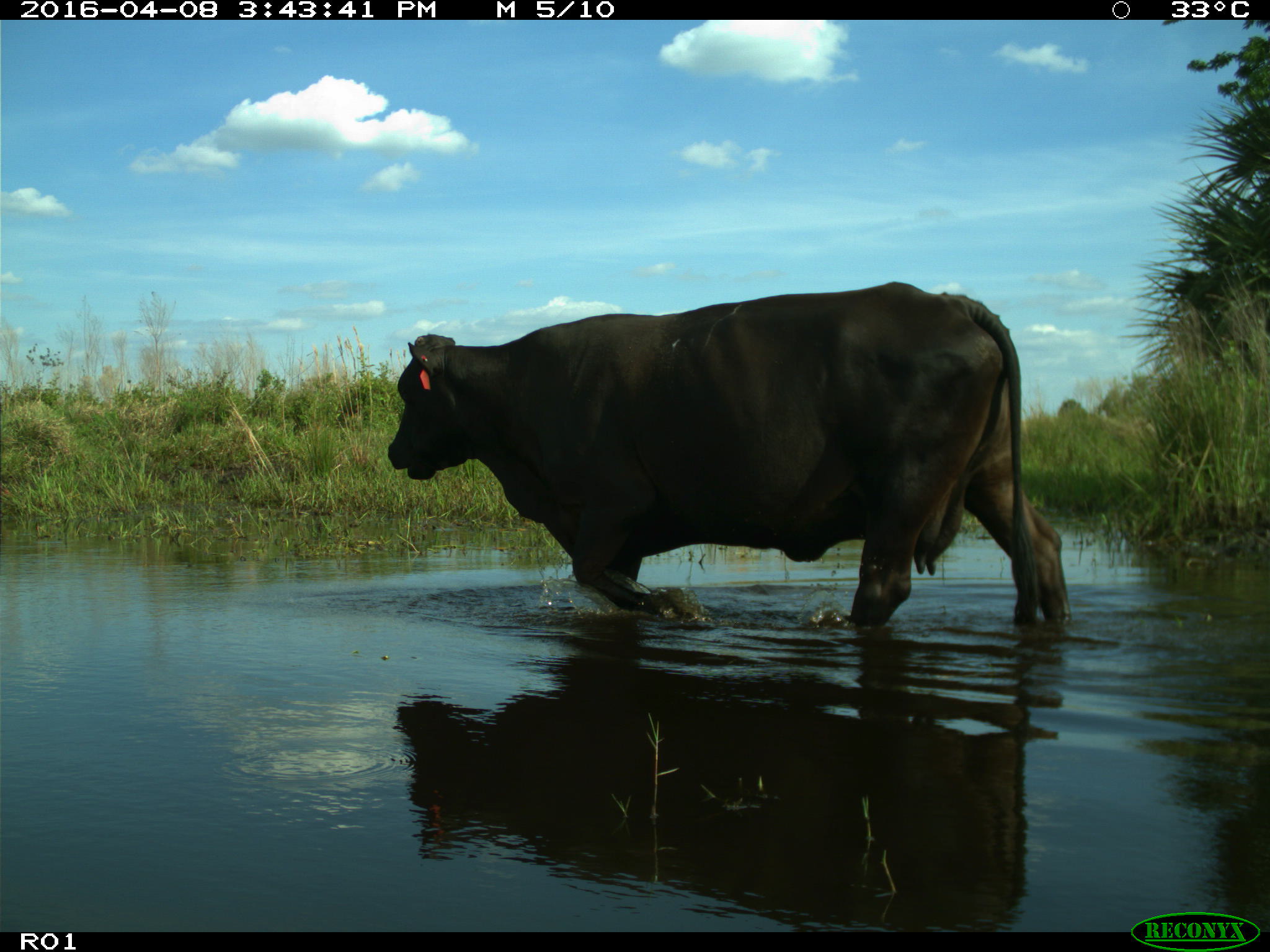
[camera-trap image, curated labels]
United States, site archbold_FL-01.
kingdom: Animalia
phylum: Chordata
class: Mammalia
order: Artiodactyla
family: Bovidae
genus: Bos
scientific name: Bos taurus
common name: domestic cow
Bos taurus (domestic cow).